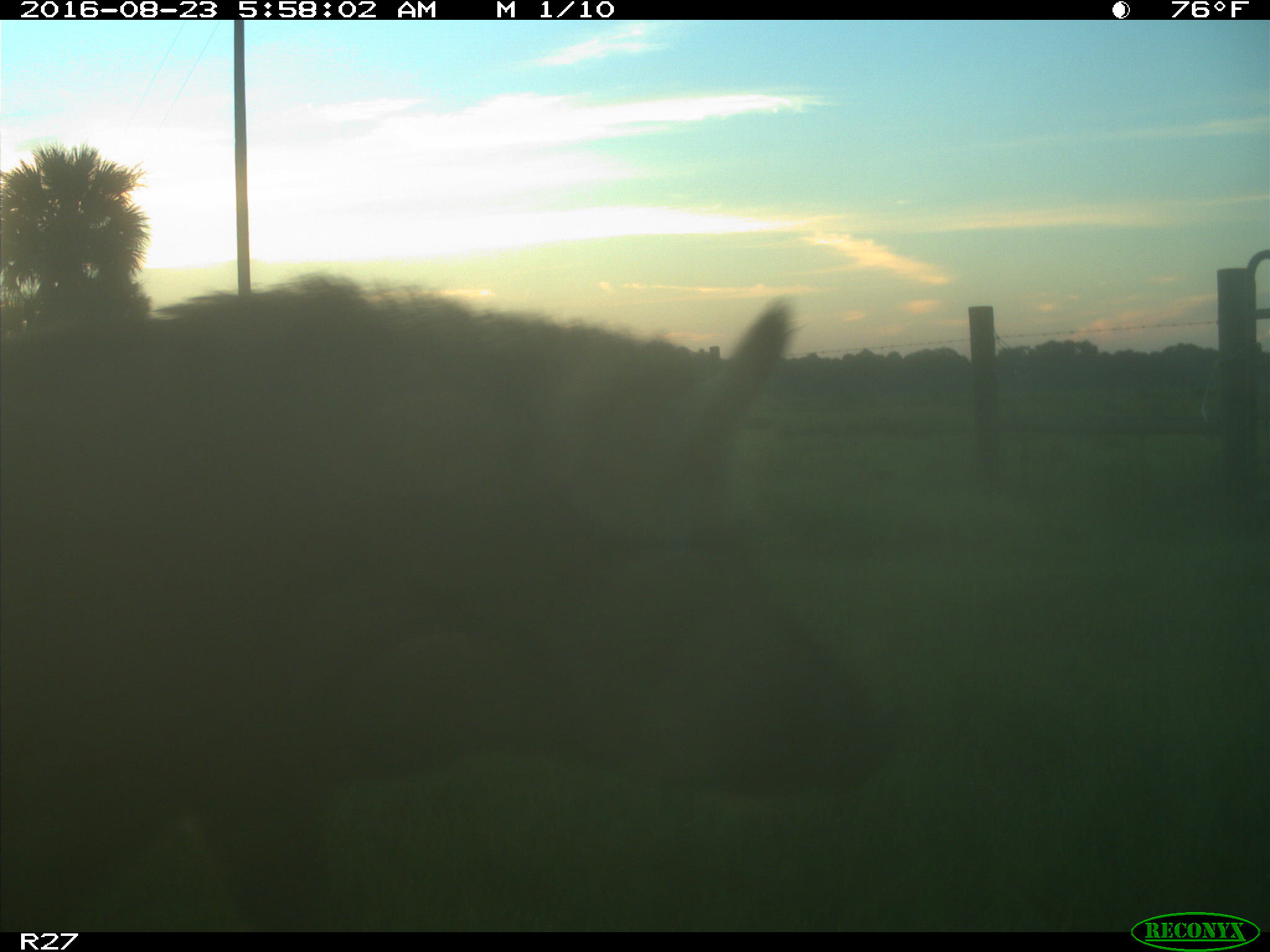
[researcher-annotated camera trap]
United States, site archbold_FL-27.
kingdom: Animalia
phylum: Chordata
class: Mammalia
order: Artiodactyla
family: Suidae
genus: Sus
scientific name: Sus scrofa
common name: wild boar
Sus scrofa (wild boar).